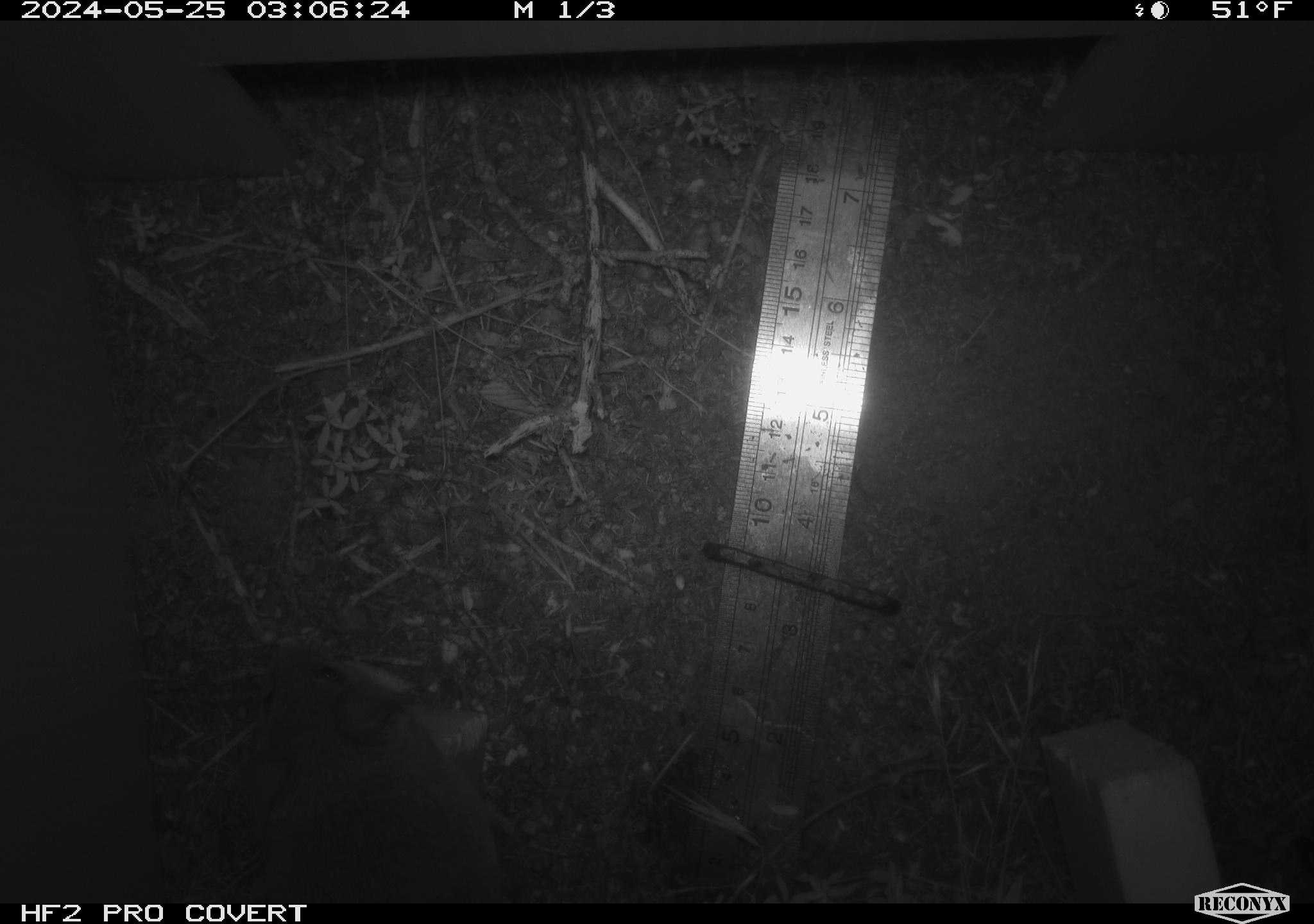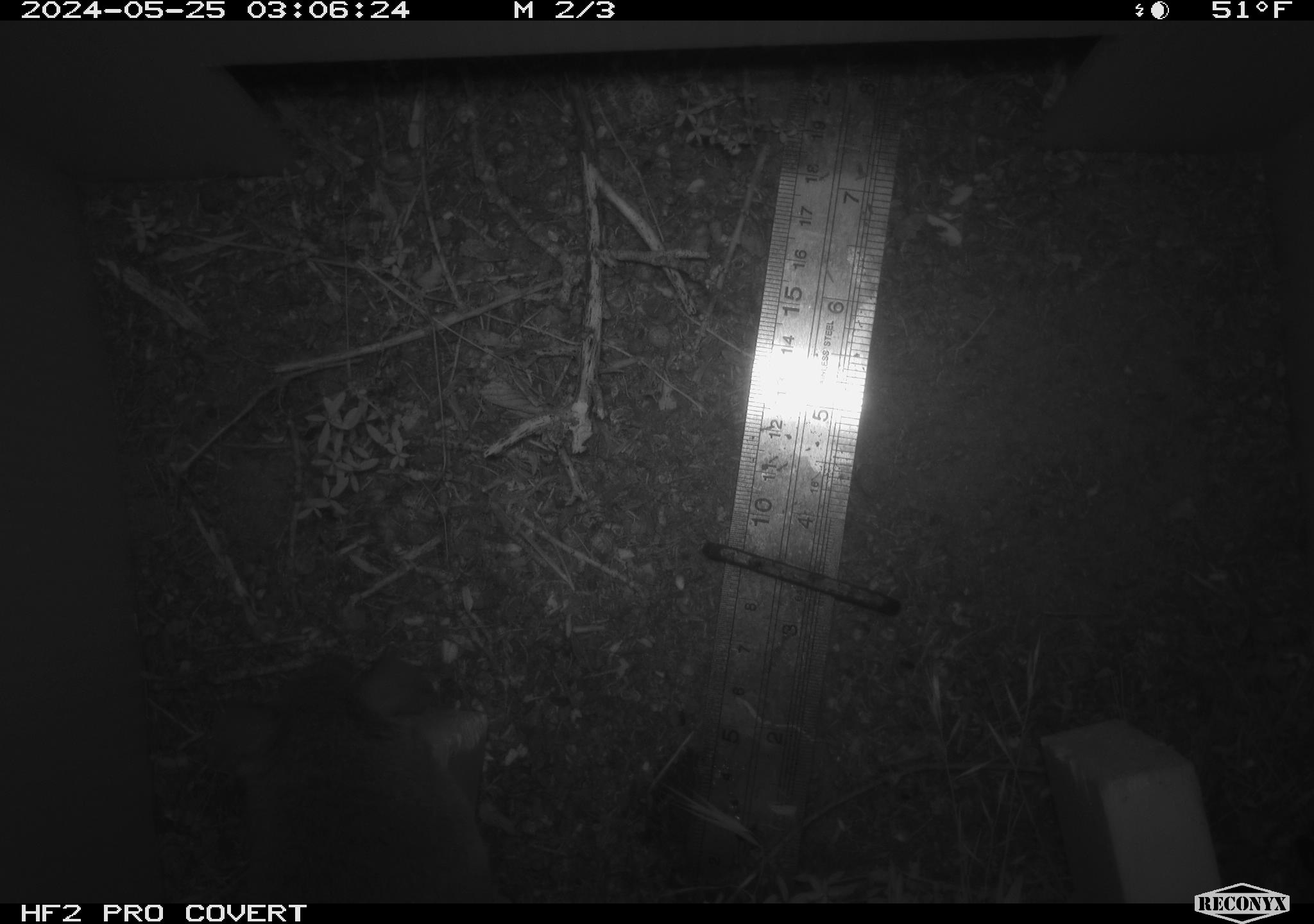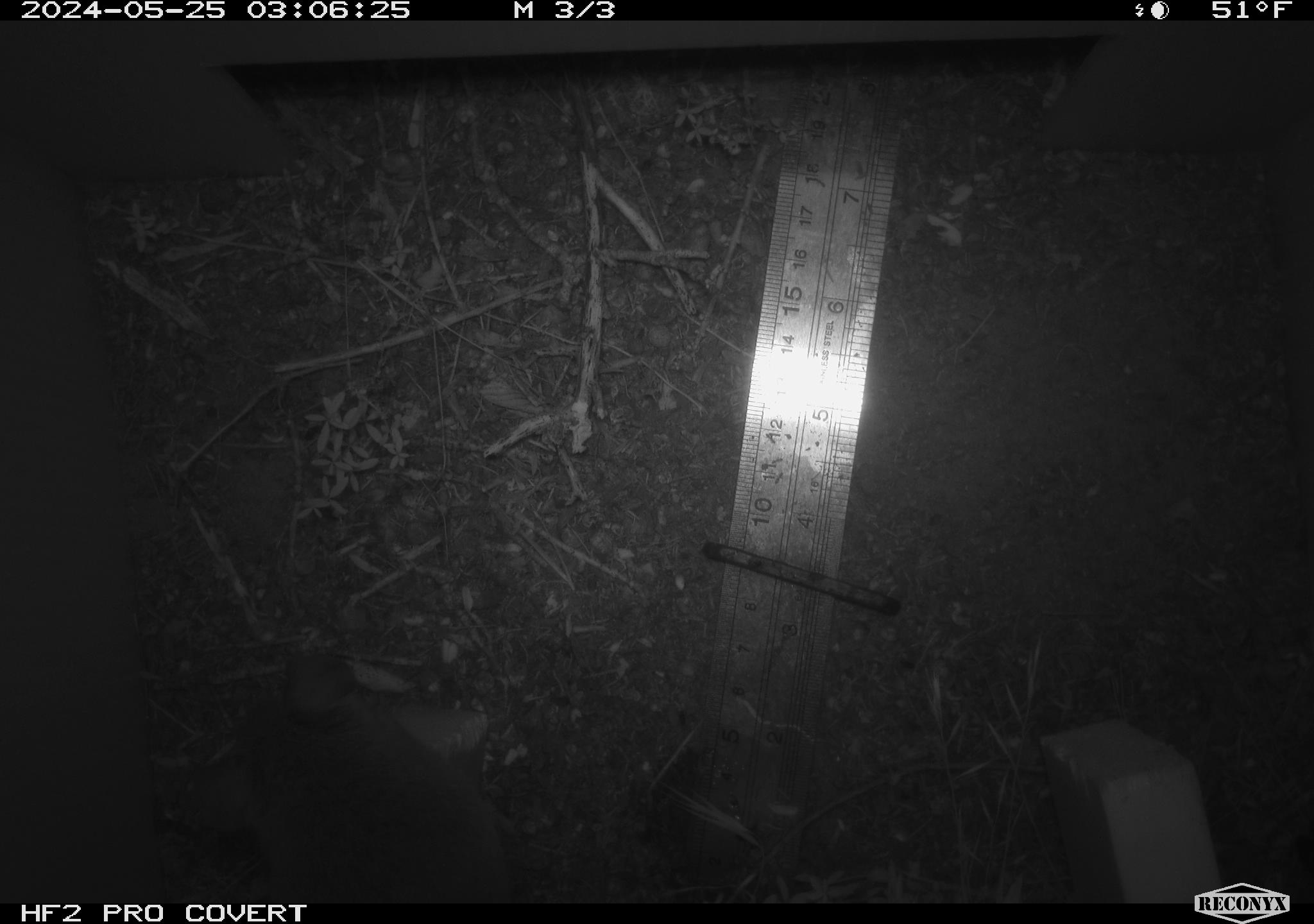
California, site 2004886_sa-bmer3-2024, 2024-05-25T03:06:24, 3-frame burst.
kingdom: Animalia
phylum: Chordata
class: Mammalia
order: Rodentia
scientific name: Rodentia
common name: mouse species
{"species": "mouse species (Rodentia)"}